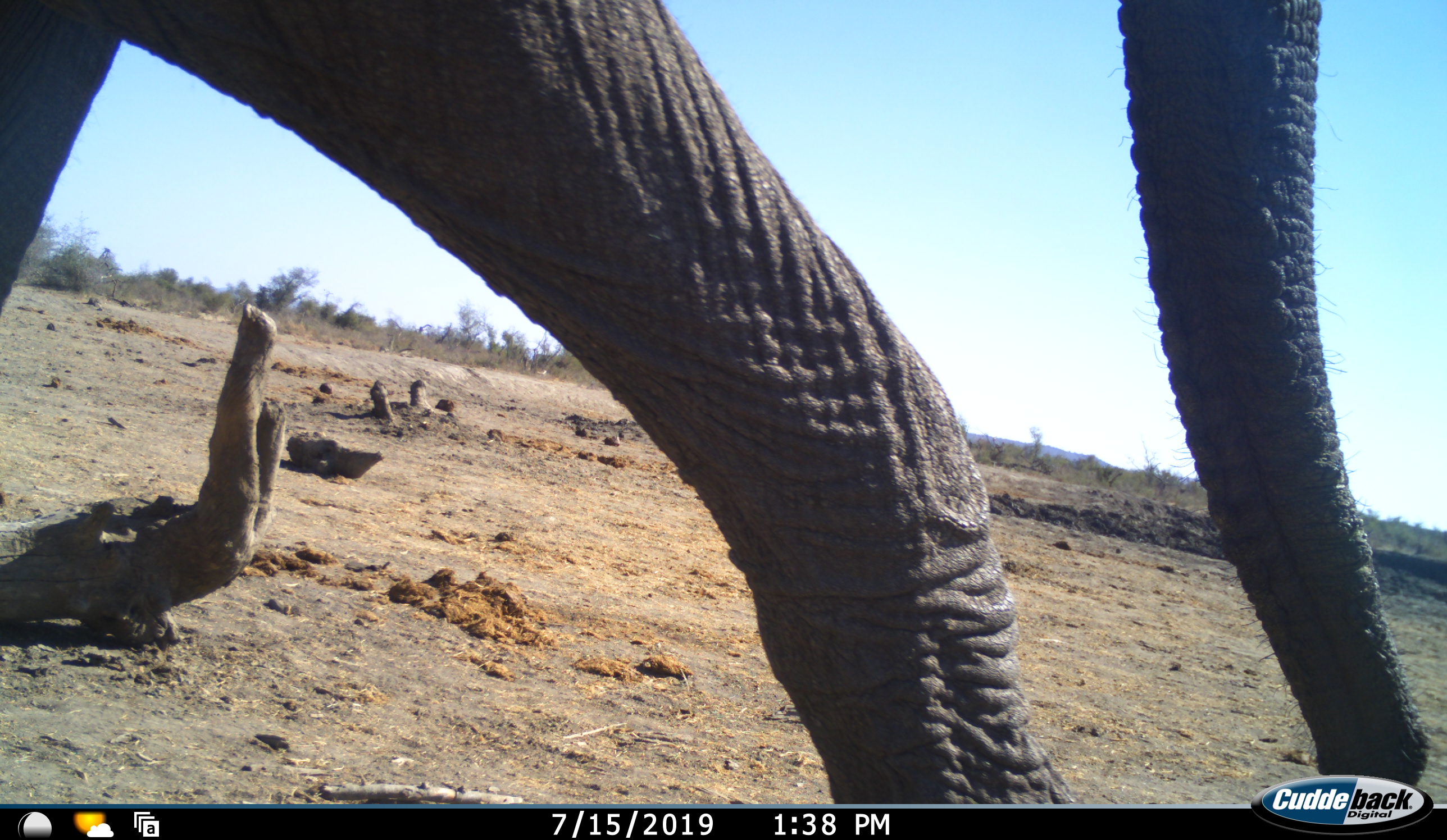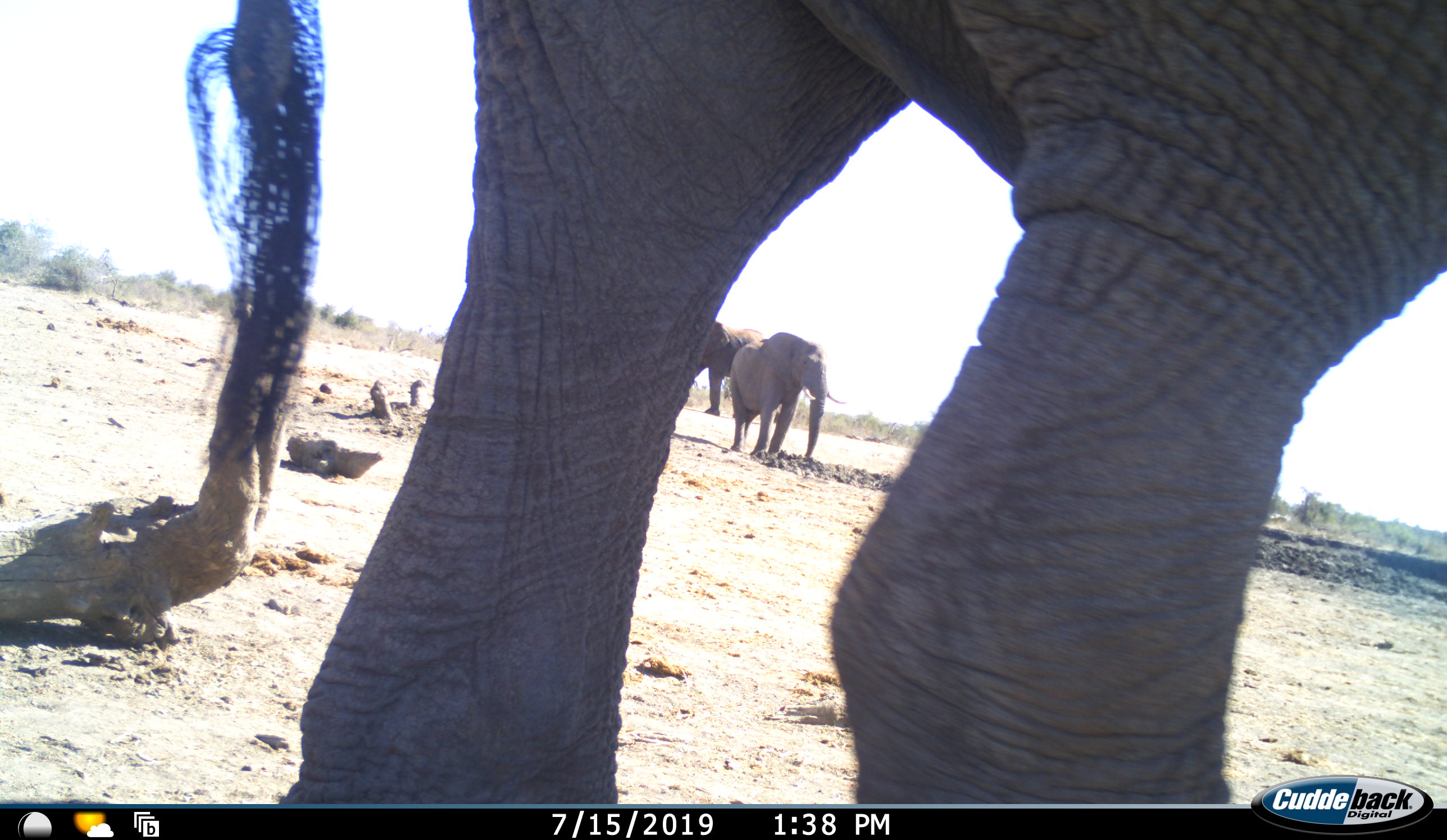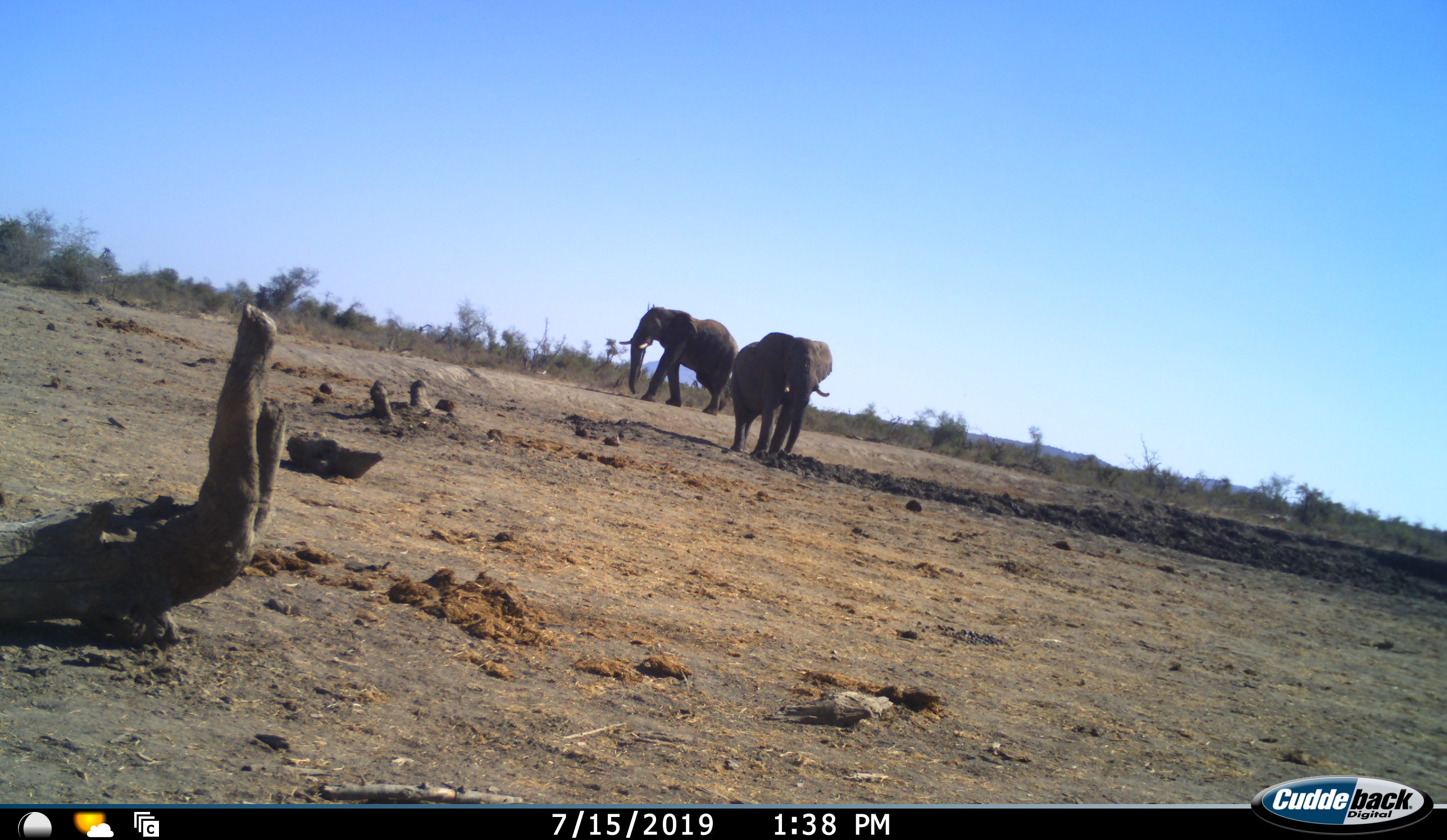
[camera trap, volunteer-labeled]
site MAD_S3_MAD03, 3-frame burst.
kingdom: Animalia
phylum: Chordata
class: Mammalia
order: Proboscidea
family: Elephantidae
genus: Loxodonta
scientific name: Loxodonta africana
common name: african bush elephant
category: elephant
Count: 3.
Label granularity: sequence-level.